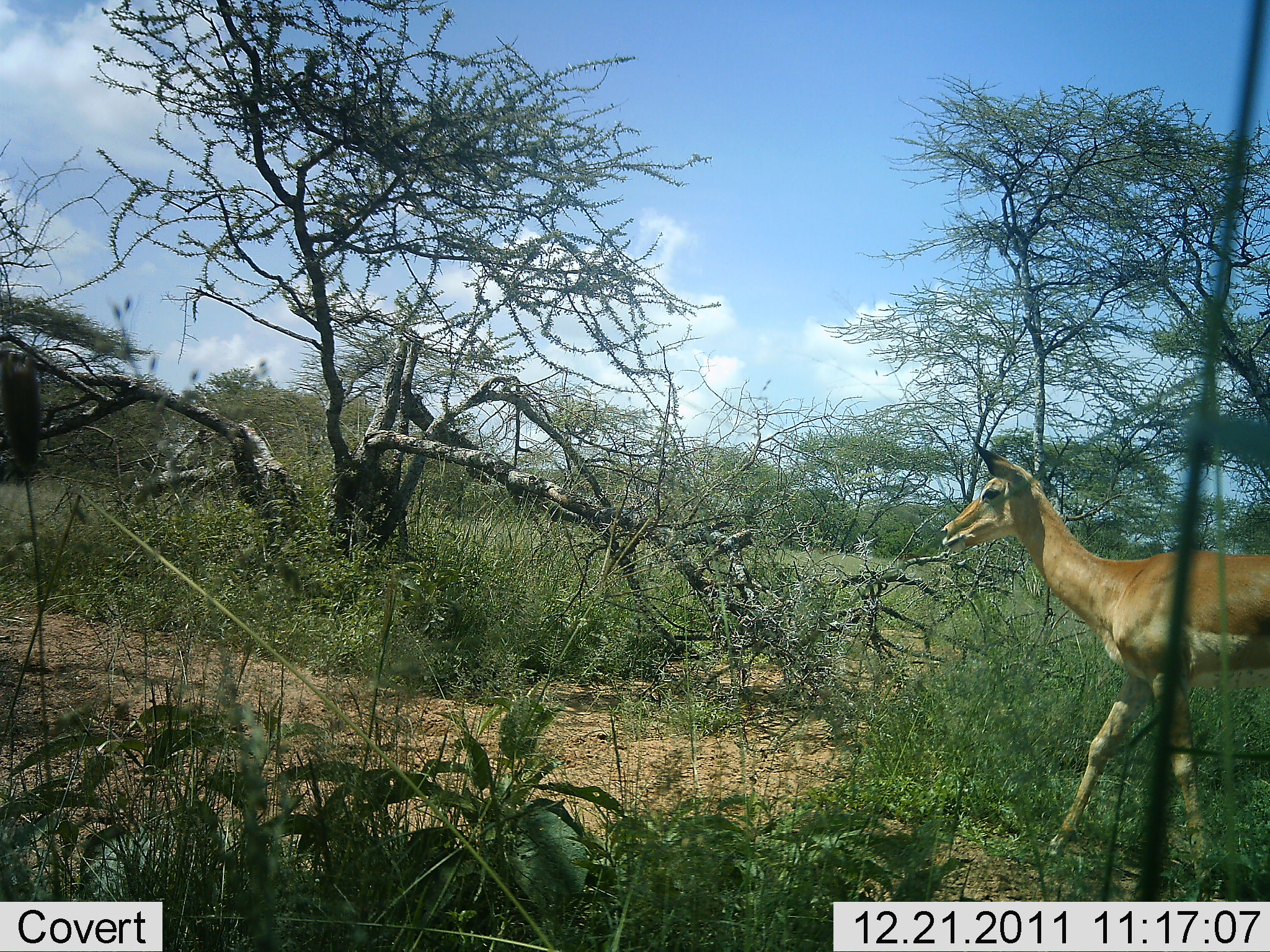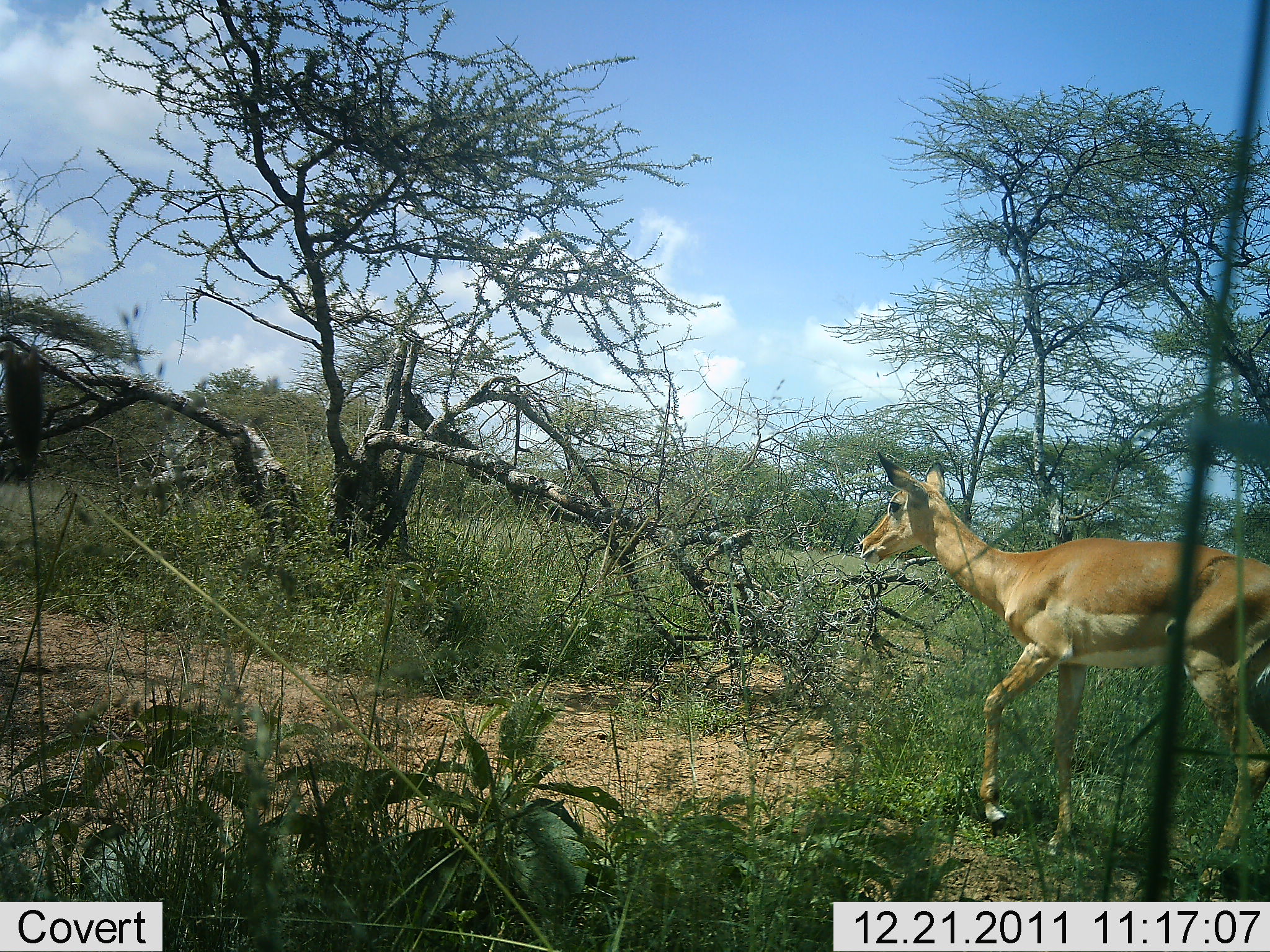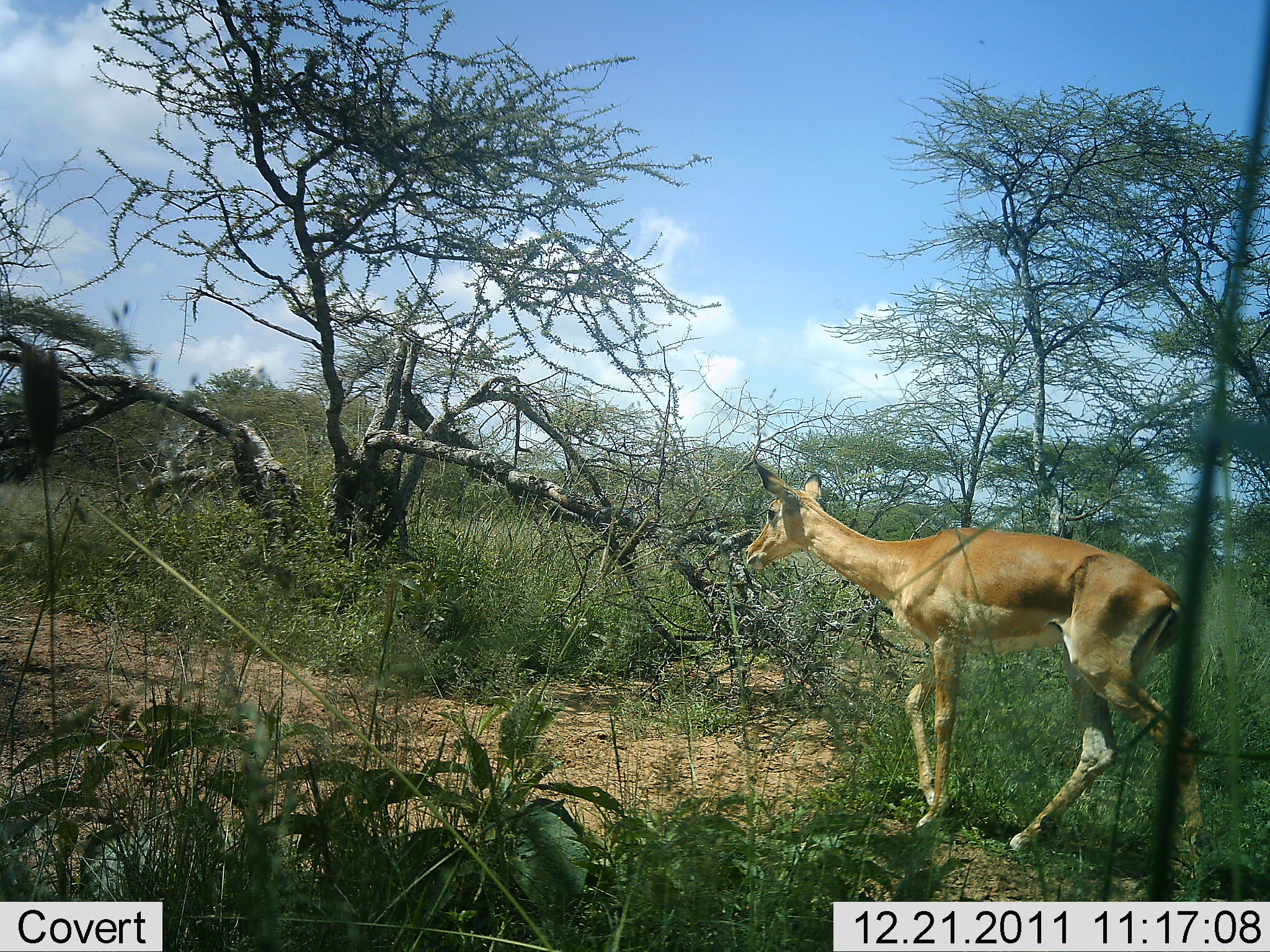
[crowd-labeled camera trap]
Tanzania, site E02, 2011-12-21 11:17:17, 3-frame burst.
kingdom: Animalia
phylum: Chordata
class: Mammalia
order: Artiodactyla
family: Bovidae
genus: Aepyceros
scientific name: Aepyceros melampus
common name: impala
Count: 1.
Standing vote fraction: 0%.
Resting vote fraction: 0%.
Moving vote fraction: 100%.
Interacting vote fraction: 0%.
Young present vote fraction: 0%.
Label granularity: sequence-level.